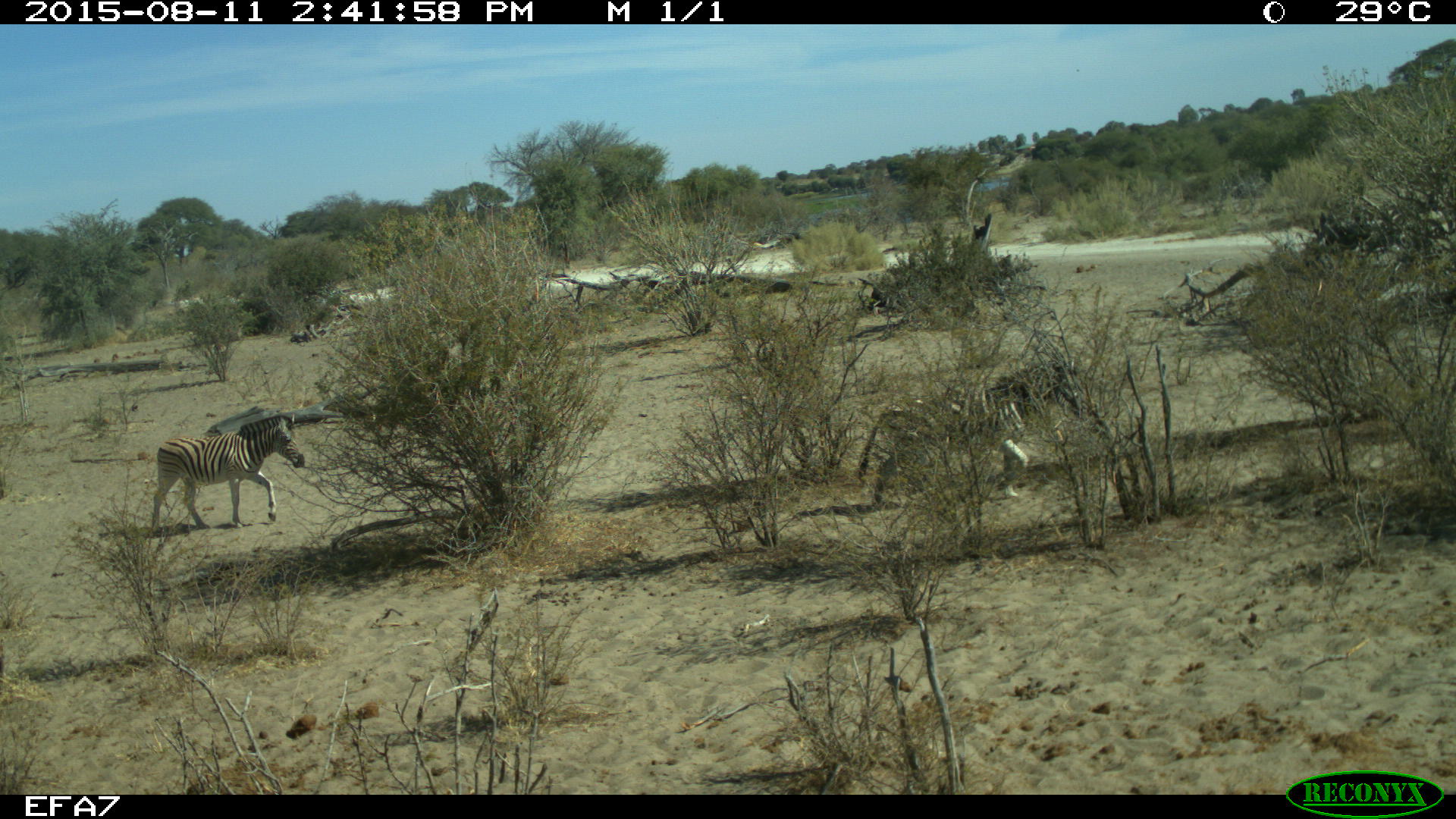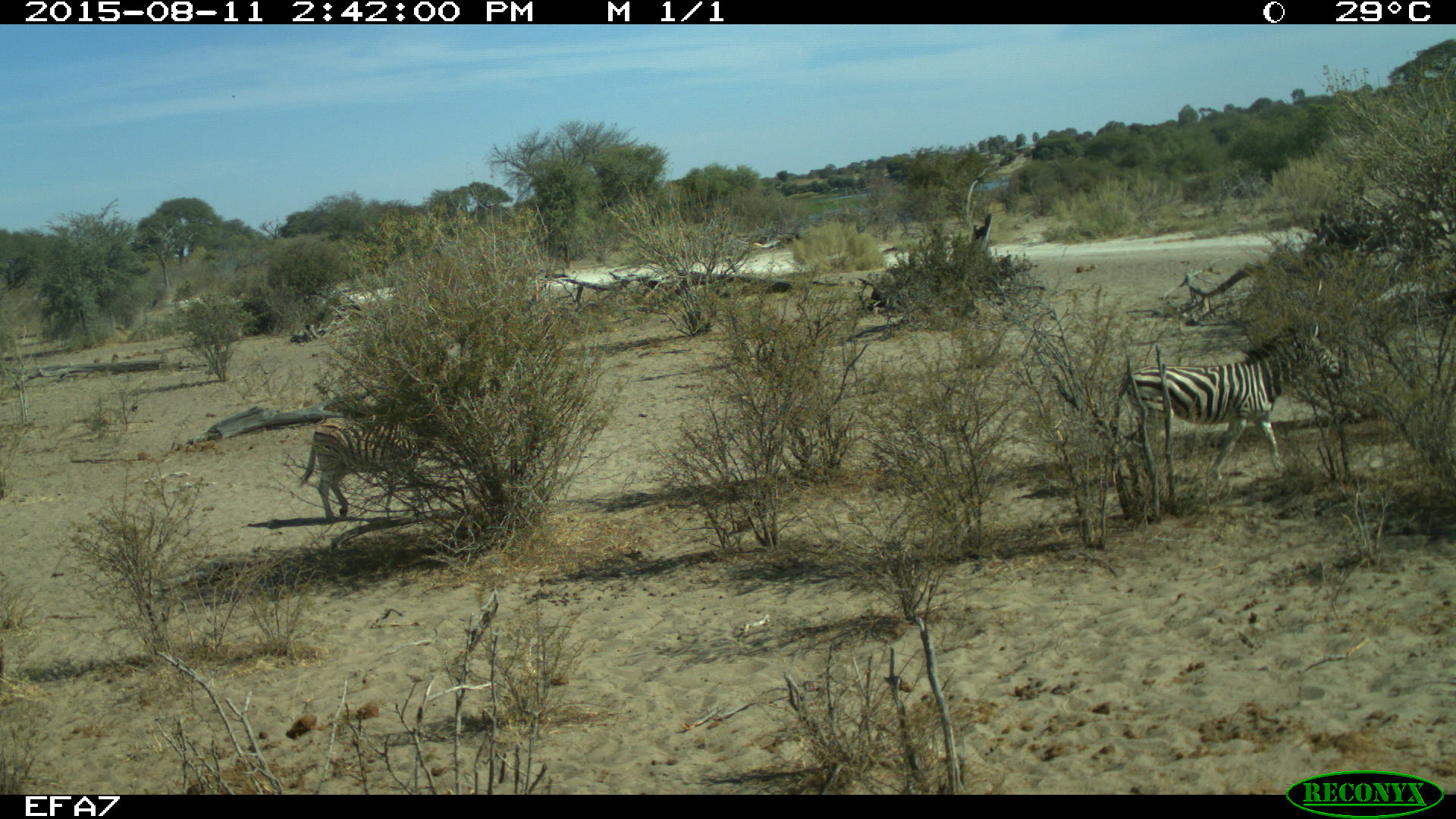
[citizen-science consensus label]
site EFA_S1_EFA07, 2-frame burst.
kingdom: Animalia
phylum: Chordata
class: Mammalia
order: Perissodactyla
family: Equidae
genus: Equus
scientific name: Equus quagga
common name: plains zebra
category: zebraplains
Zebraplains (plains zebra) (Equus quagga), count 2. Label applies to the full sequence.